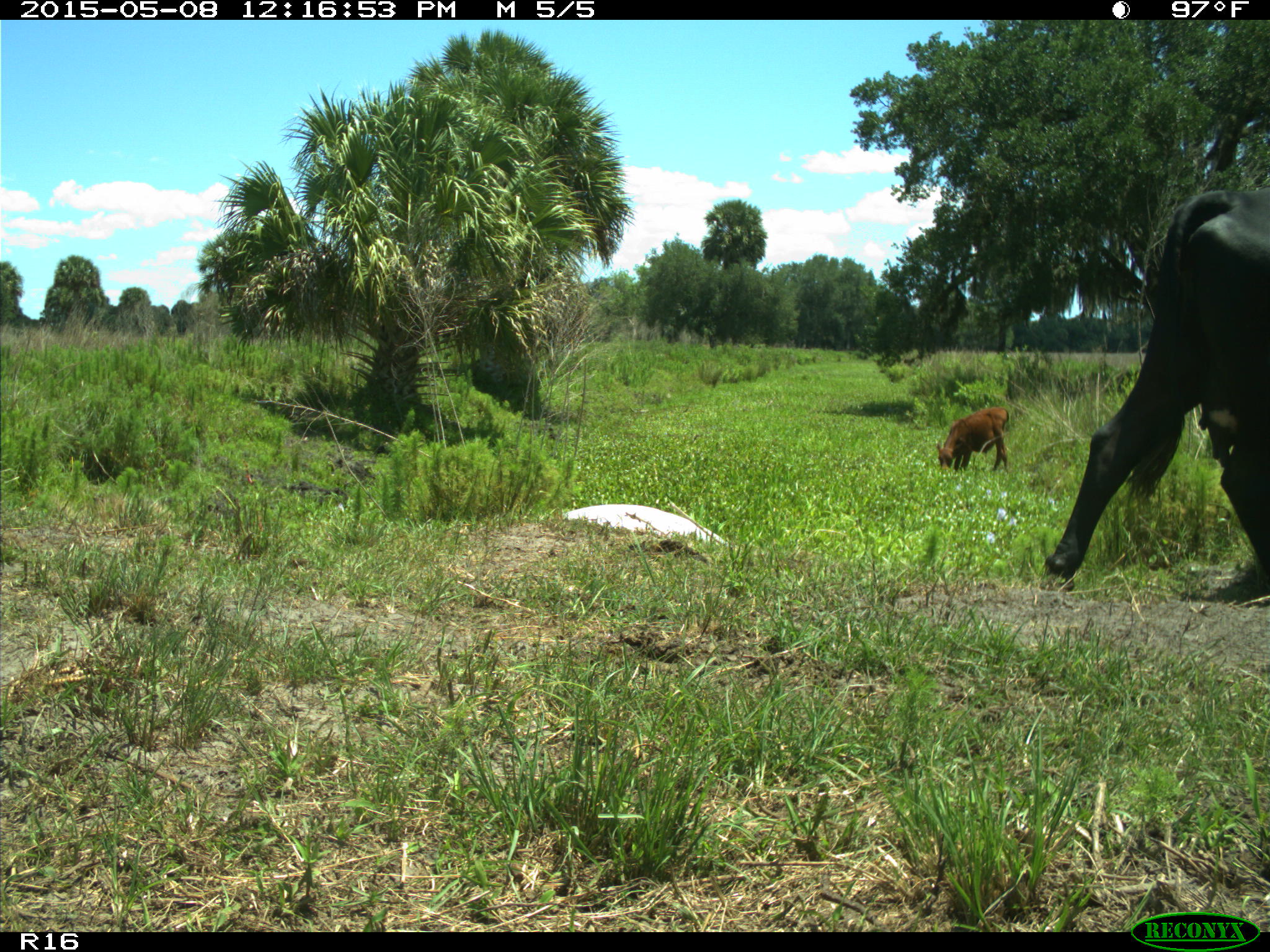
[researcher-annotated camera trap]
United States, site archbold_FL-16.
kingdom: Animalia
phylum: Chordata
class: Mammalia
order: Artiodactyla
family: Bovidae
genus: Bos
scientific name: Bos taurus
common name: domestic cow